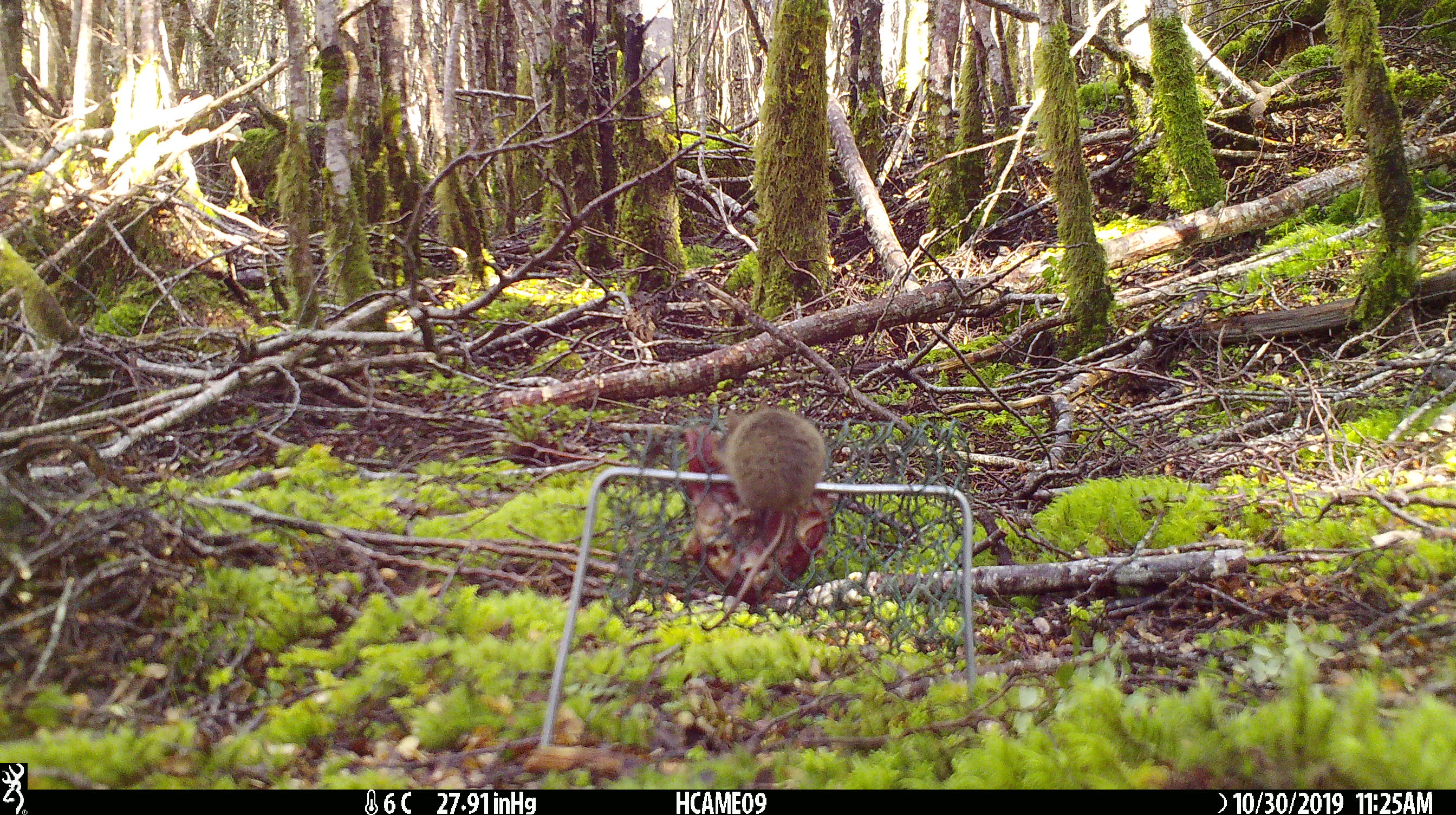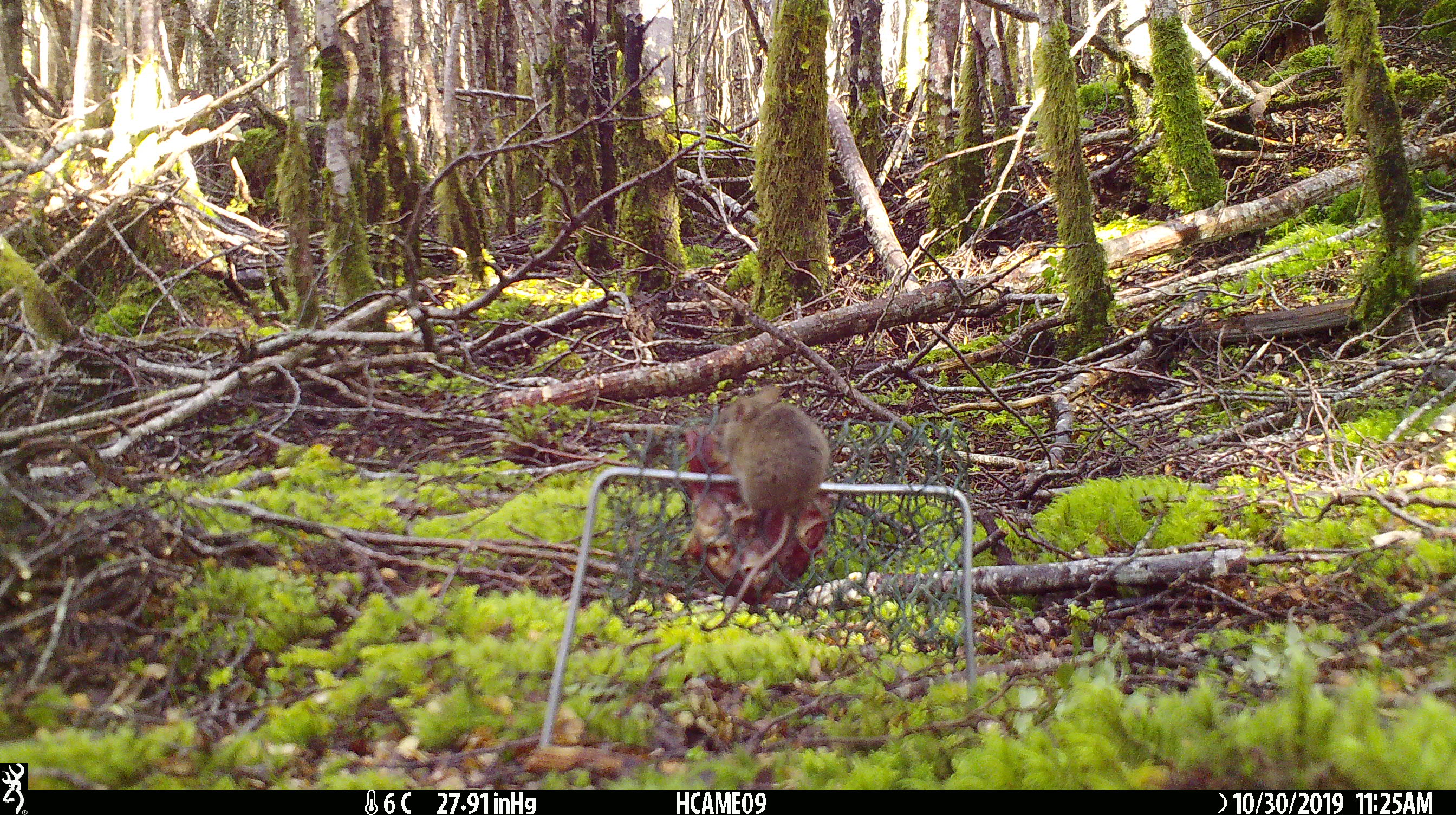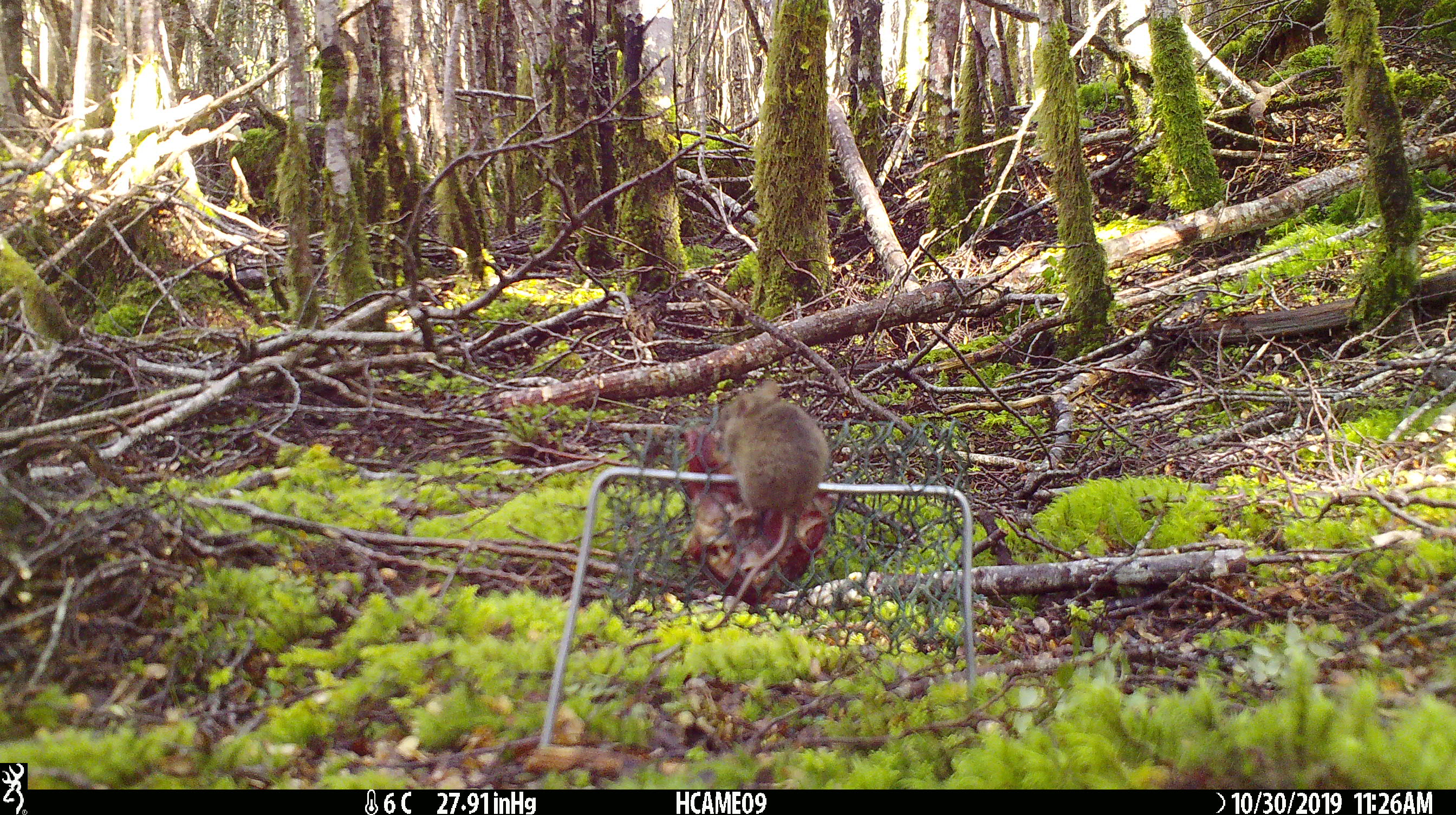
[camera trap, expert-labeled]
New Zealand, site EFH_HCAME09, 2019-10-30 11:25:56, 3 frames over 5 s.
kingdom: Animalia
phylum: Chordata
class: Mammalia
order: Rodentia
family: Muridae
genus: Mus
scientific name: Mus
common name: mouse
Mouse (Mus).